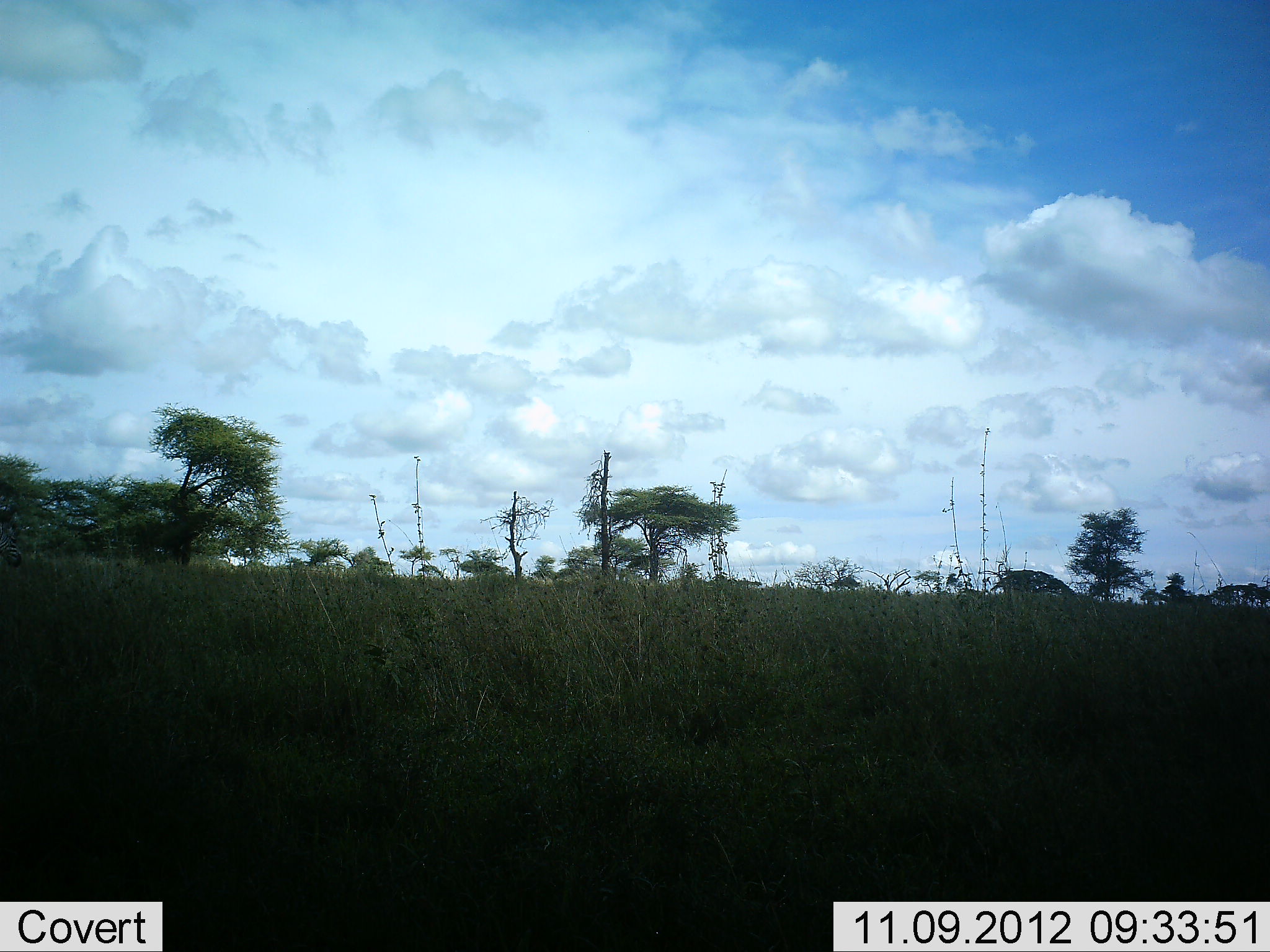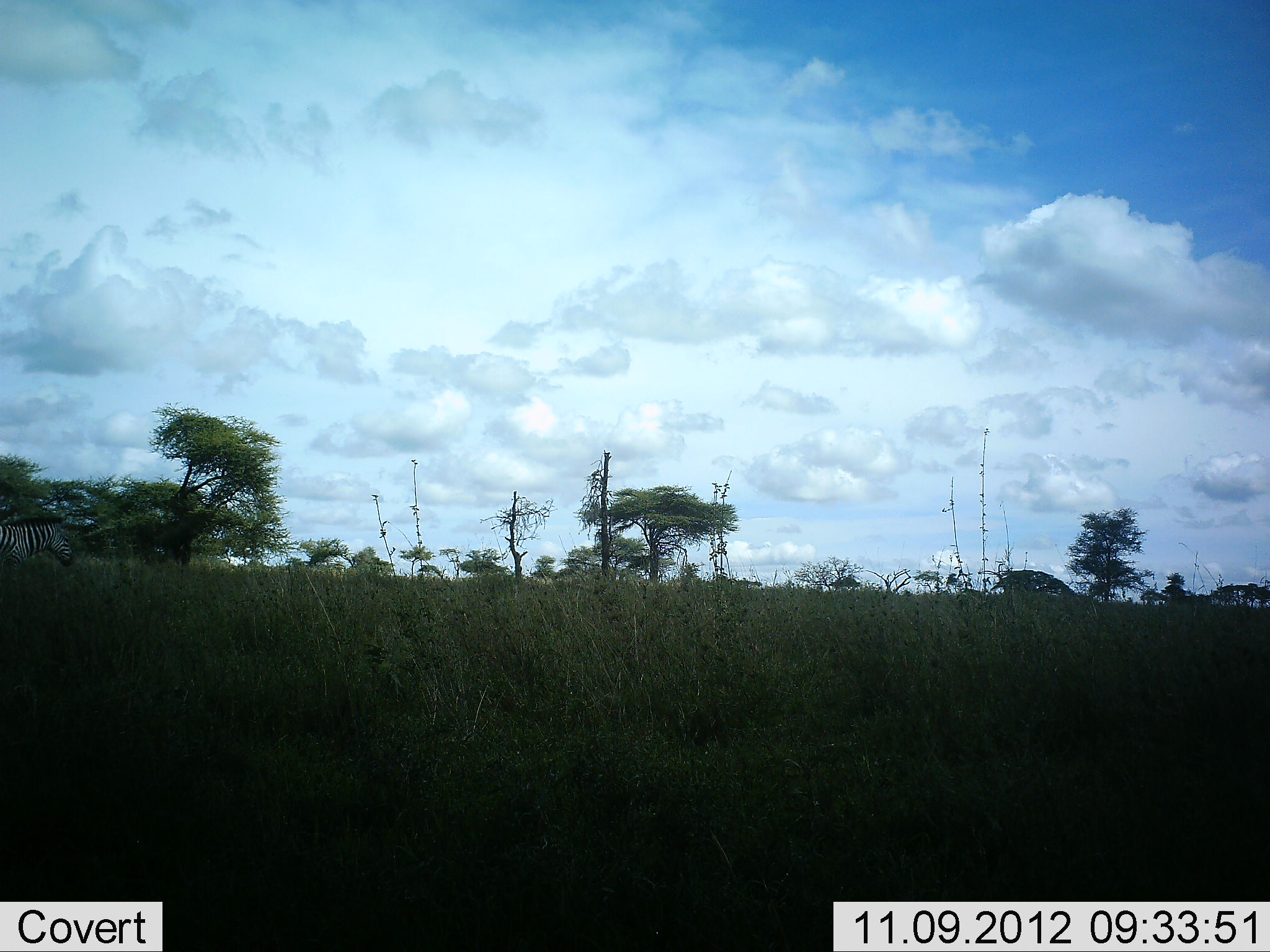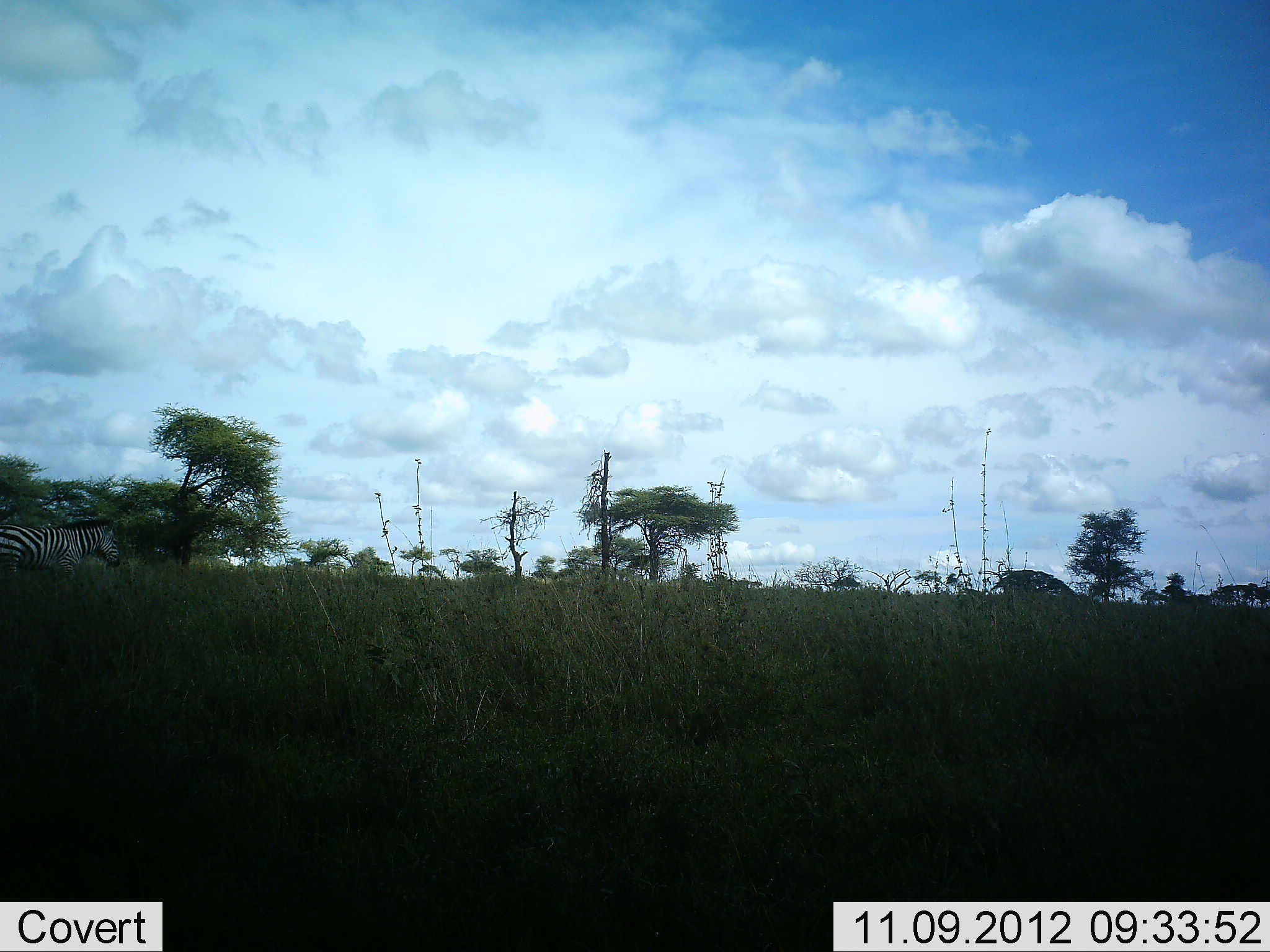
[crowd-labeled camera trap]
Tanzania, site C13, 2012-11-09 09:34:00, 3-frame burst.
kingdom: Animalia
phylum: Chordata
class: Mammalia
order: Perissodactyla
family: Equidae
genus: Equus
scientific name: Equus quagga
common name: plains zebra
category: zebra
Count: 1.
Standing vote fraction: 10%.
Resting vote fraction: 0%.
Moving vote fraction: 90%.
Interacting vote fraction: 0%.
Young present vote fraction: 0%.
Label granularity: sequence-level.